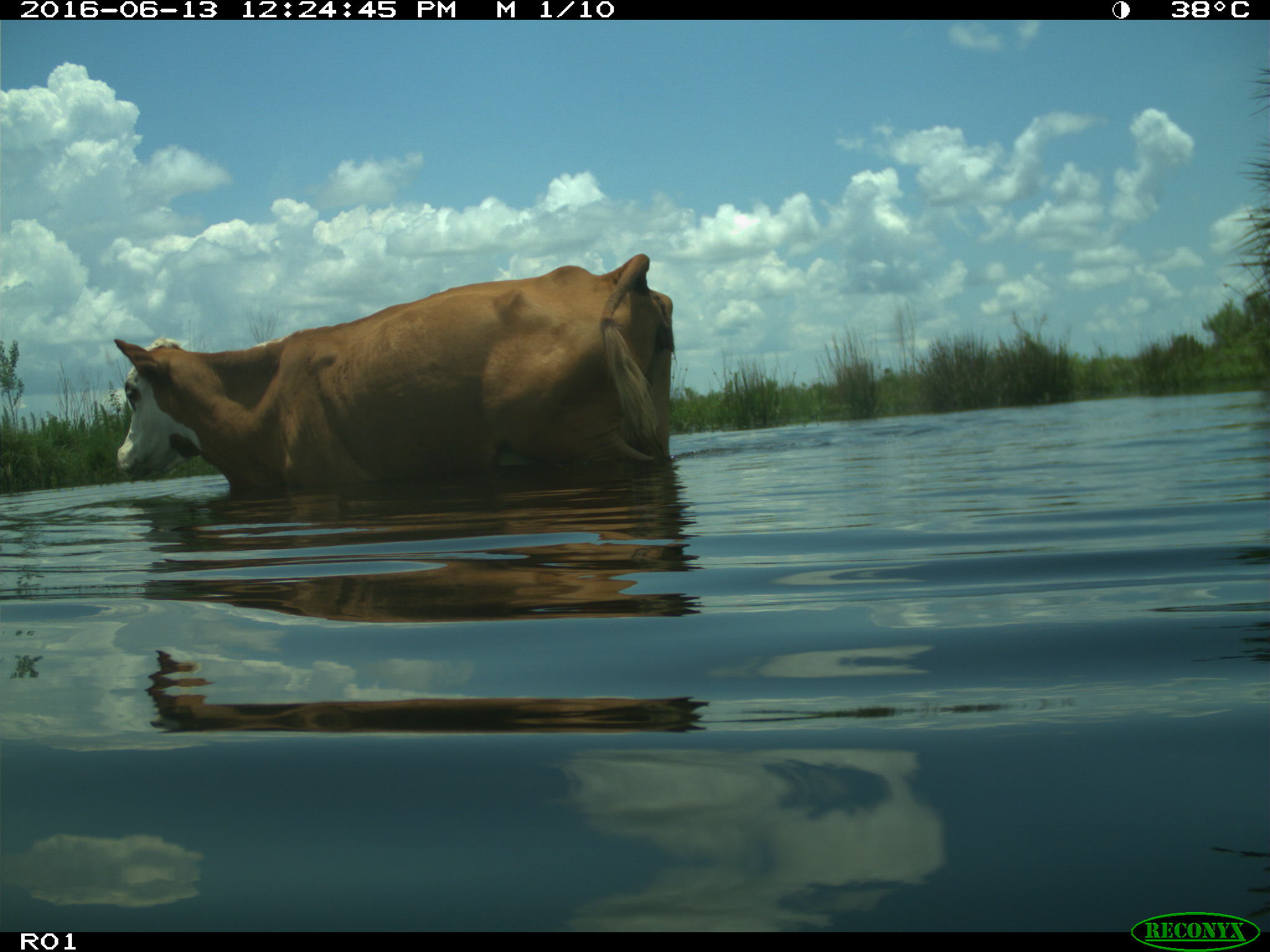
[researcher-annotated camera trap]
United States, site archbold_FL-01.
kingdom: Animalia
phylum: Chordata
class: Mammalia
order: Artiodactyla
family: Bovidae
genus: Bos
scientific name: Bos taurus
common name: domestic cow